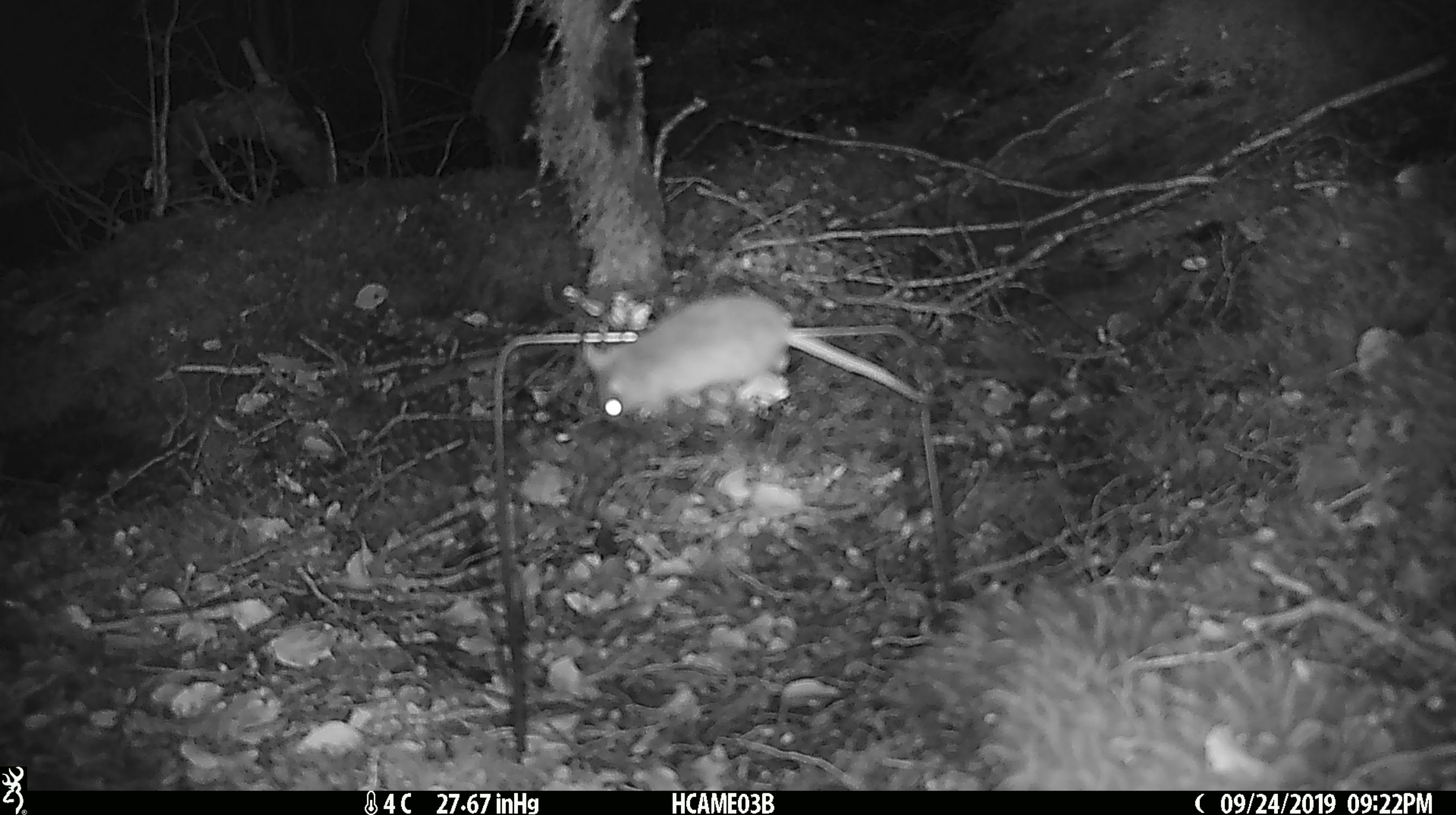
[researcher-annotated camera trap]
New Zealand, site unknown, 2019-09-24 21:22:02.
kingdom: Animalia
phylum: Chordata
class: Mammalia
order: Rodentia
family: Muridae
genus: Mus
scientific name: Mus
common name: mouse